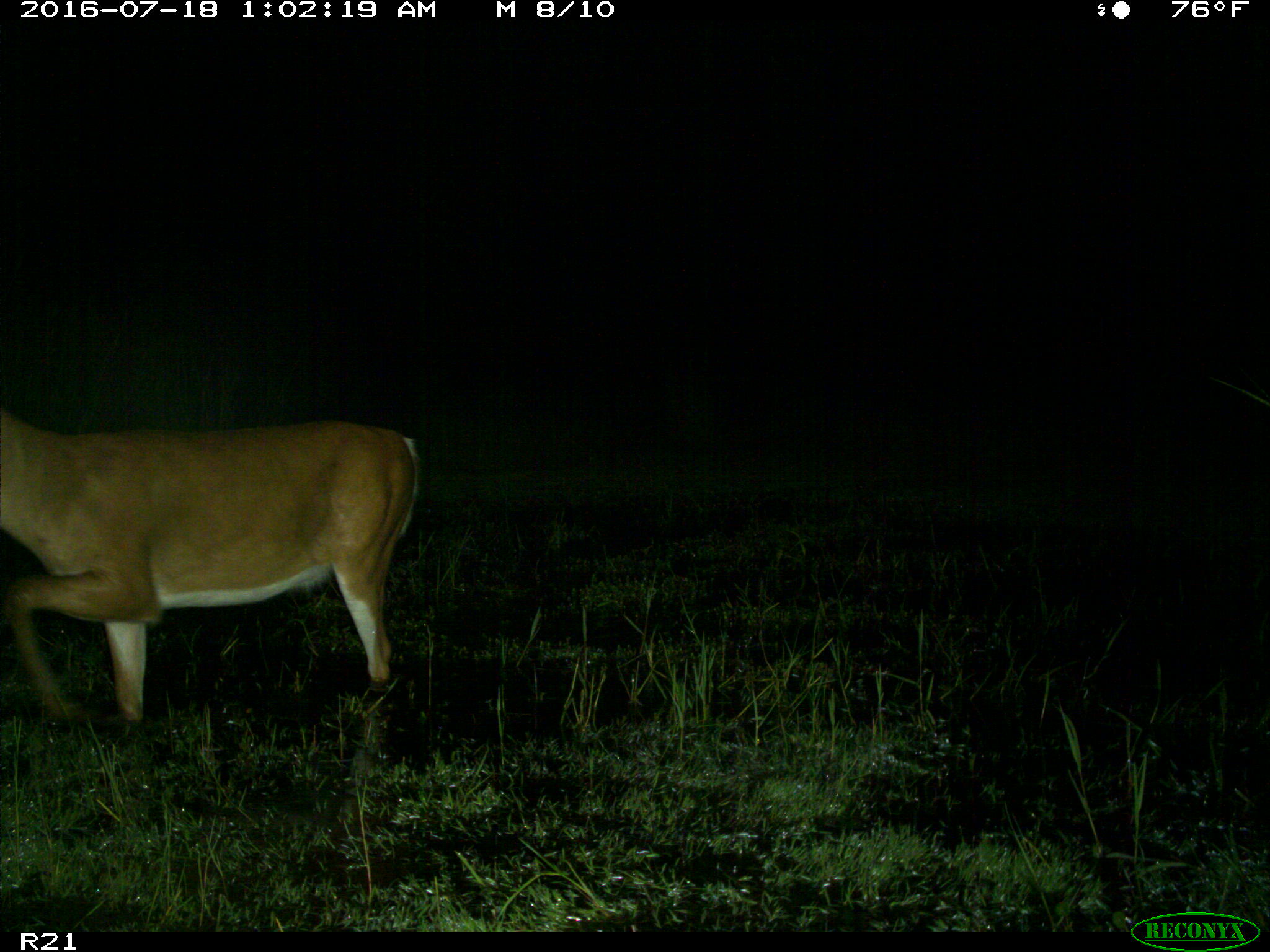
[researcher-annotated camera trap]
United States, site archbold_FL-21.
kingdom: Animalia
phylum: Chordata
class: Mammalia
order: Artiodactyla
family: Cervidae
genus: Odocoileus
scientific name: Odocoileus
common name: deer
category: unidentified deer